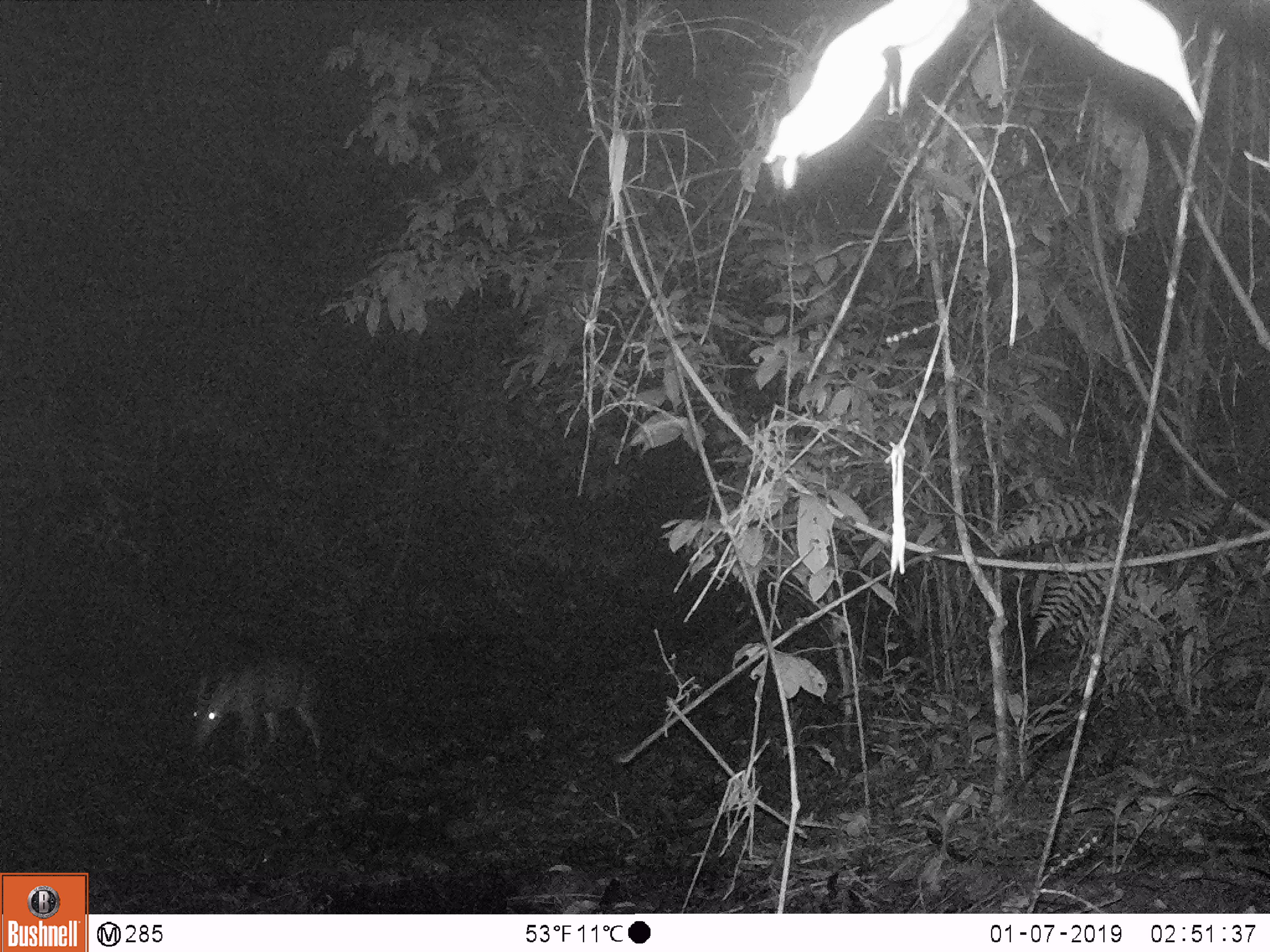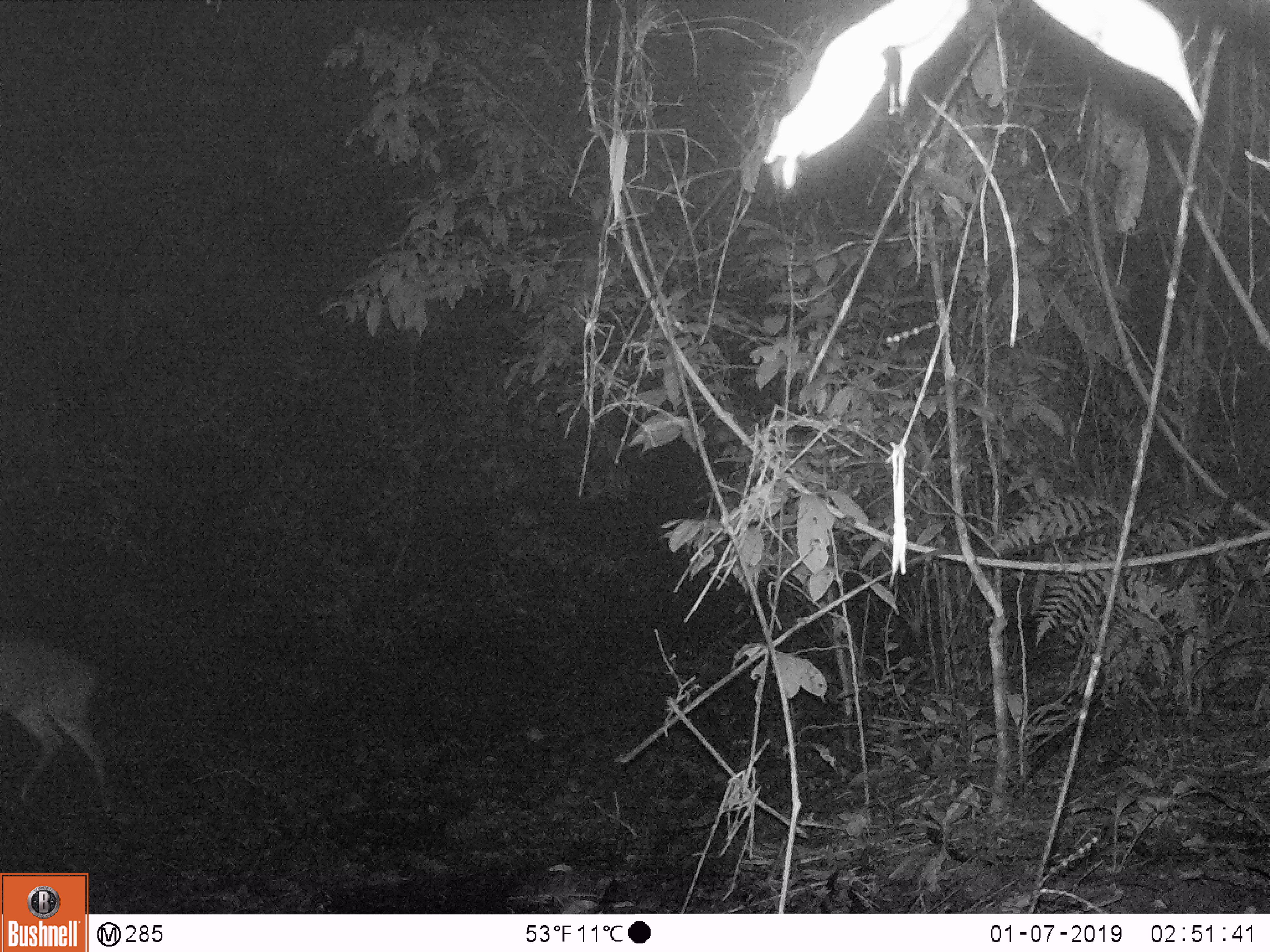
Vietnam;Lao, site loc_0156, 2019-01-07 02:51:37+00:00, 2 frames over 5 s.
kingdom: Animalia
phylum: Chordata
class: Mammalia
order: Artiodactyla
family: Cervidae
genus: Muntiacus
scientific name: Muntiacus vuquangensis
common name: large-antlered muntjac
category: large antlered muntjac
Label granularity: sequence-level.